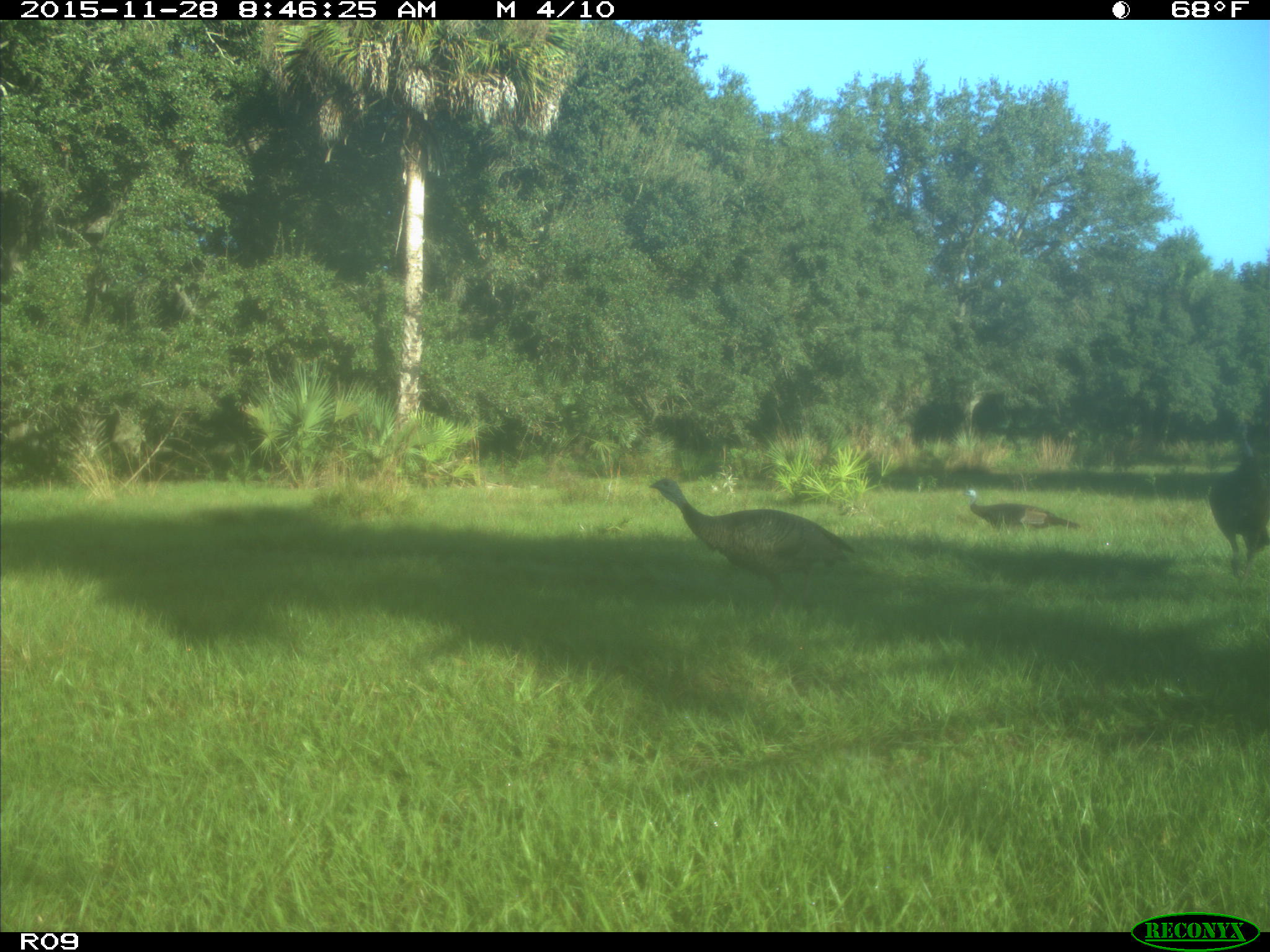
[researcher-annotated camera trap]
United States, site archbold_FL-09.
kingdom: Animalia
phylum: Chordata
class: Aves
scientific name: Aves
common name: birds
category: unidentified bird